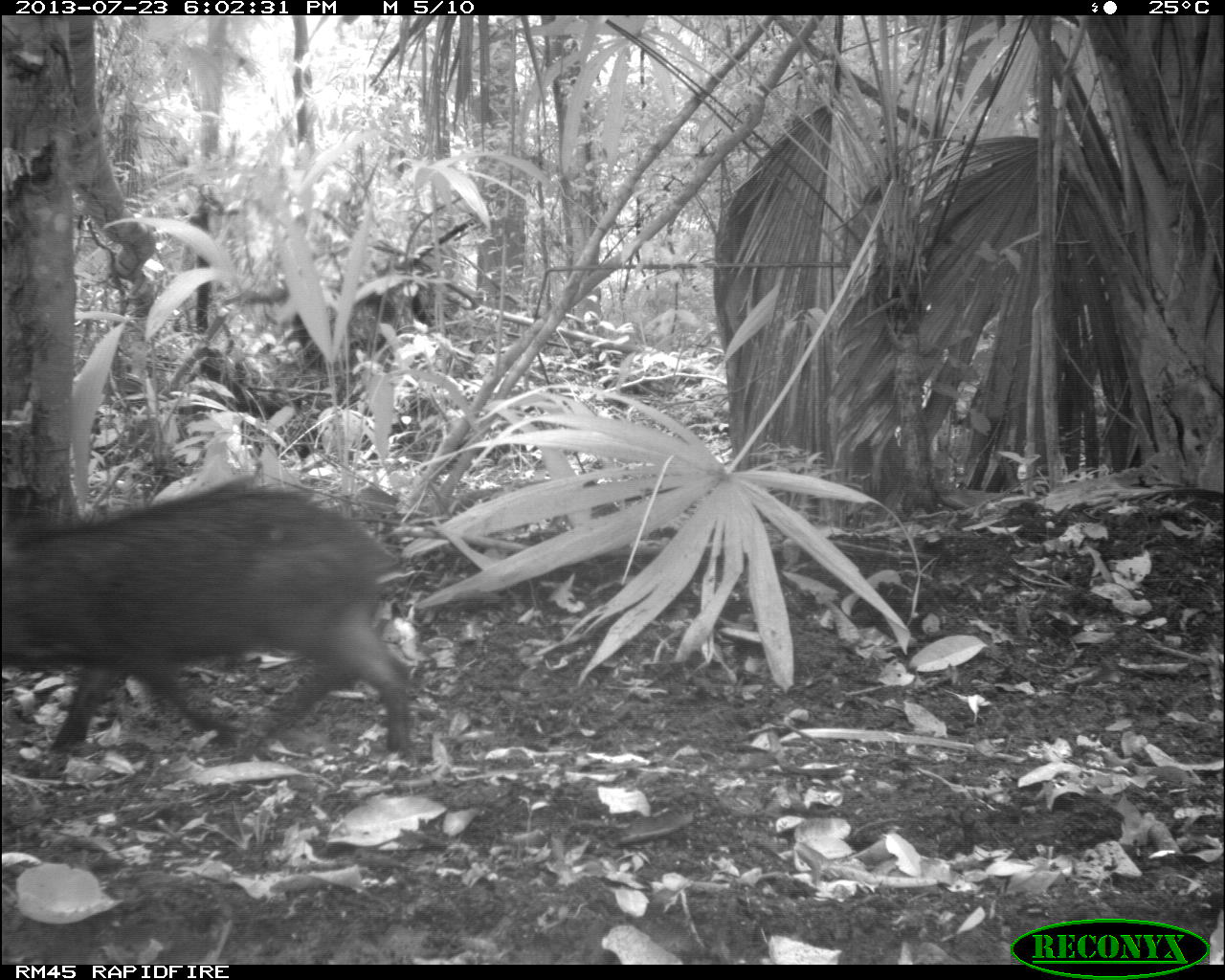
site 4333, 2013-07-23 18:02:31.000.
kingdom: Animalia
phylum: Chordata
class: Mammalia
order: Artiodactyla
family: Tayassuidae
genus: Tayassu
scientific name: Tayassu pecari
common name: white-lipped peccary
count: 2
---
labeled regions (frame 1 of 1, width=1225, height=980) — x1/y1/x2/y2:
tayassu pecari: 0/483/417/768